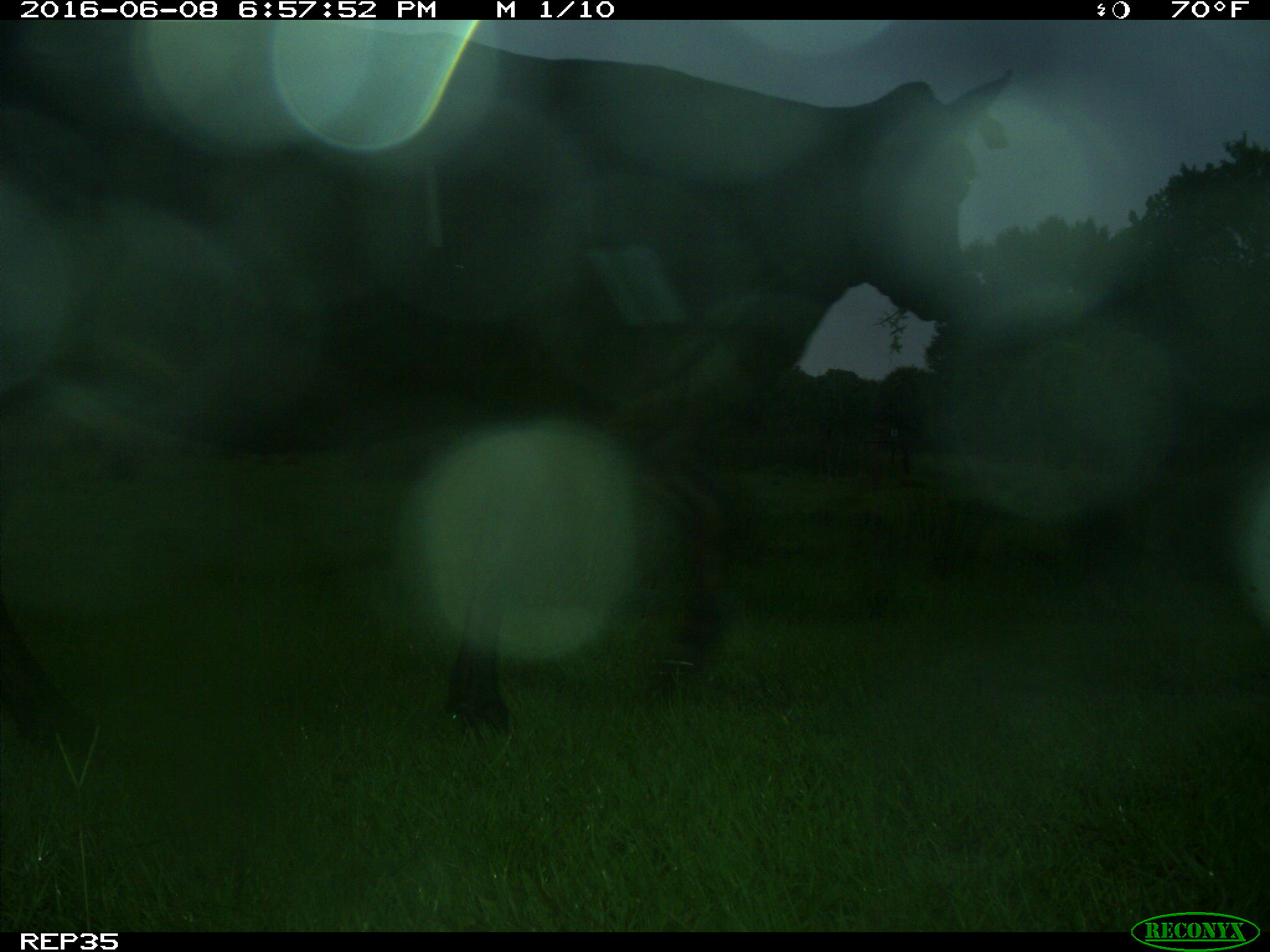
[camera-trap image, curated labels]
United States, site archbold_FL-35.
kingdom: Animalia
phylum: Chordata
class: Mammalia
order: Artiodactyla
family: Bovidae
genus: Bos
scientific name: Bos taurus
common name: domestic cow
Bos taurus (domestic cow).